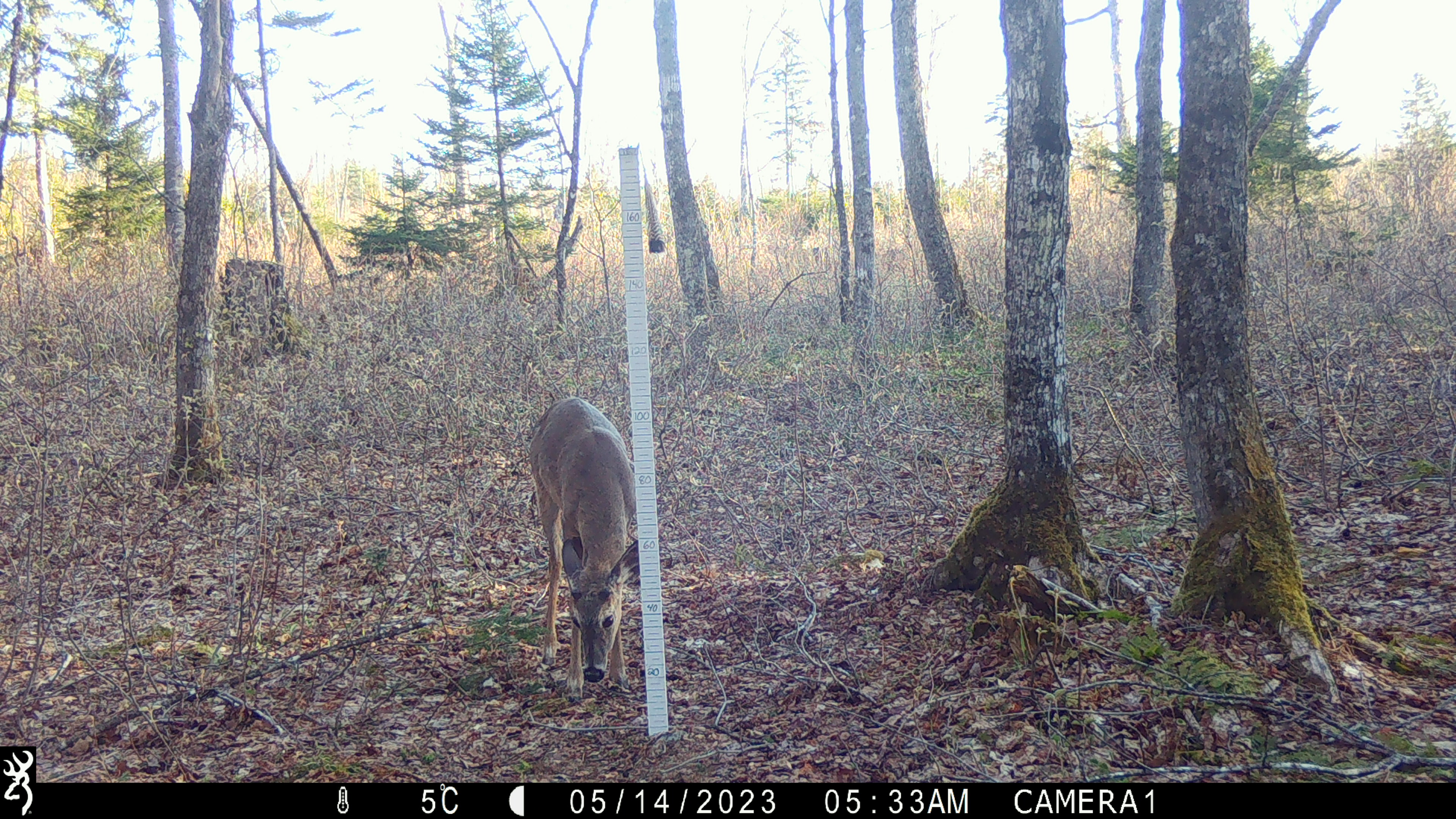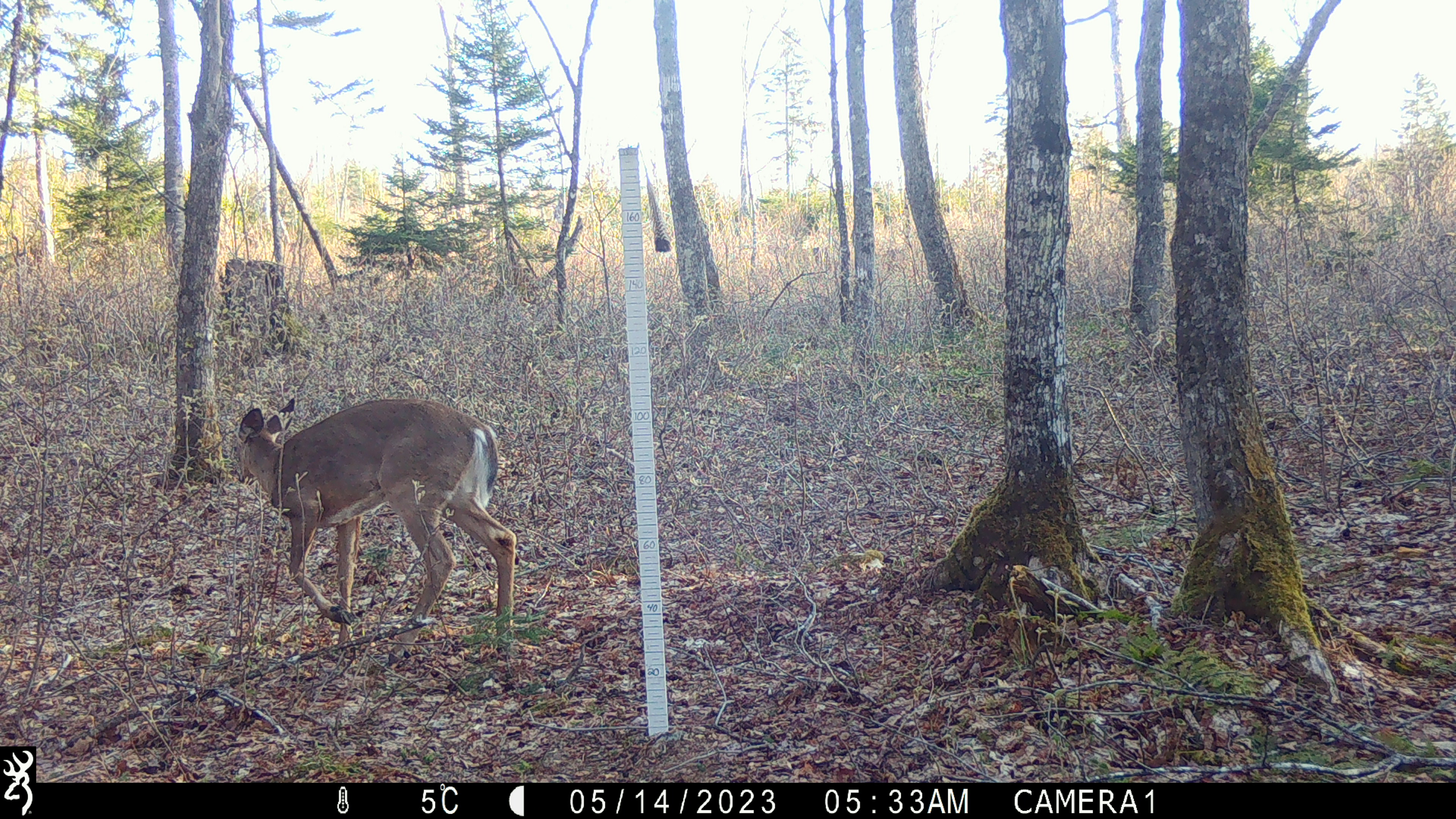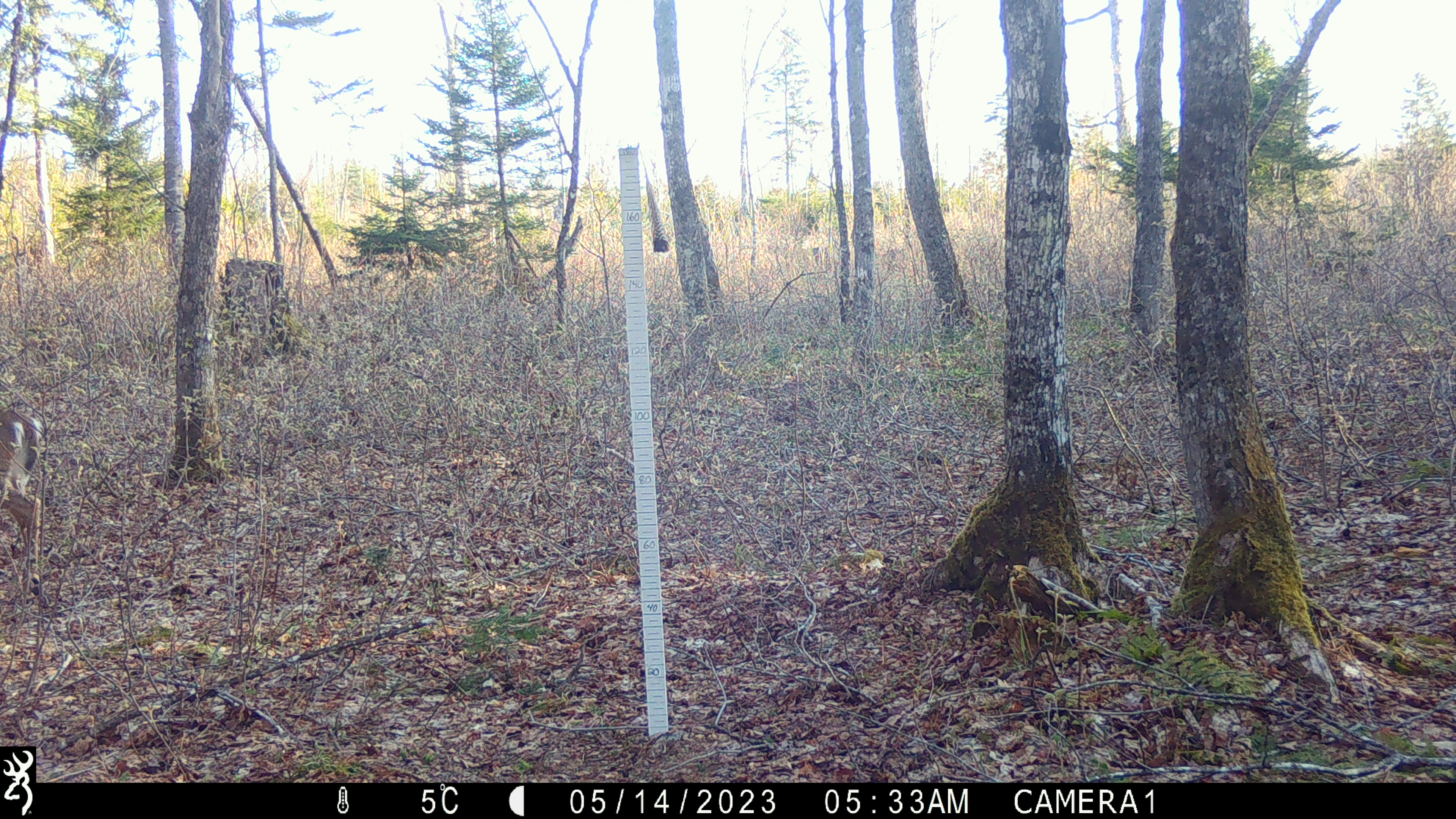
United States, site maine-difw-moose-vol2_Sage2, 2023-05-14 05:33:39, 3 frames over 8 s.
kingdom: Animalia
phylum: Chordata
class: Mammalia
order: Artiodactyla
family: Cervidae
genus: Odocoileus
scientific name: Odocoileus virginianus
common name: white-tailed deer